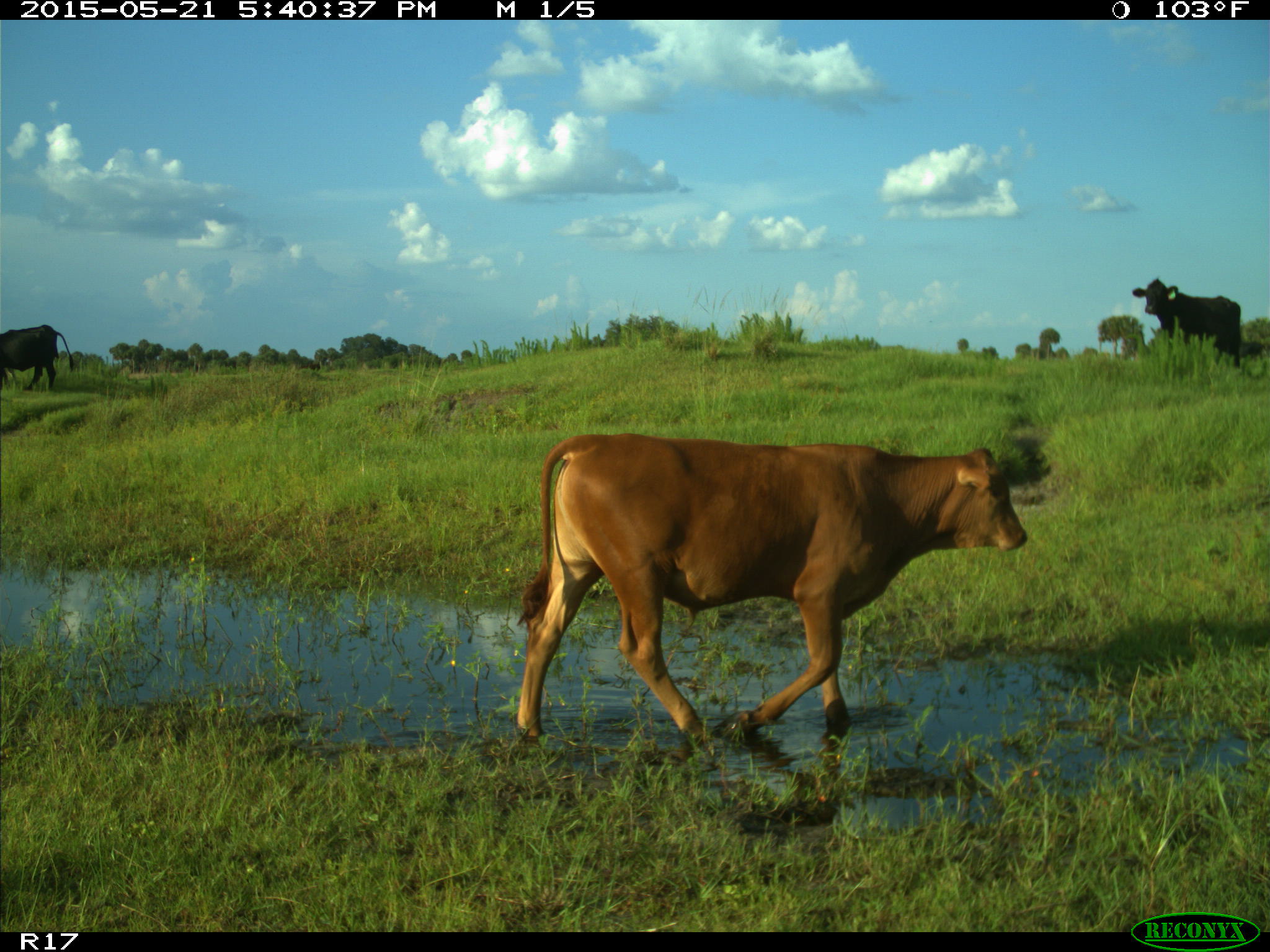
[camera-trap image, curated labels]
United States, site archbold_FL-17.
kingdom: Animalia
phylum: Chordata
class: Mammalia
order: Artiodactyla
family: Bovidae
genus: Bos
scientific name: Bos taurus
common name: domestic cow